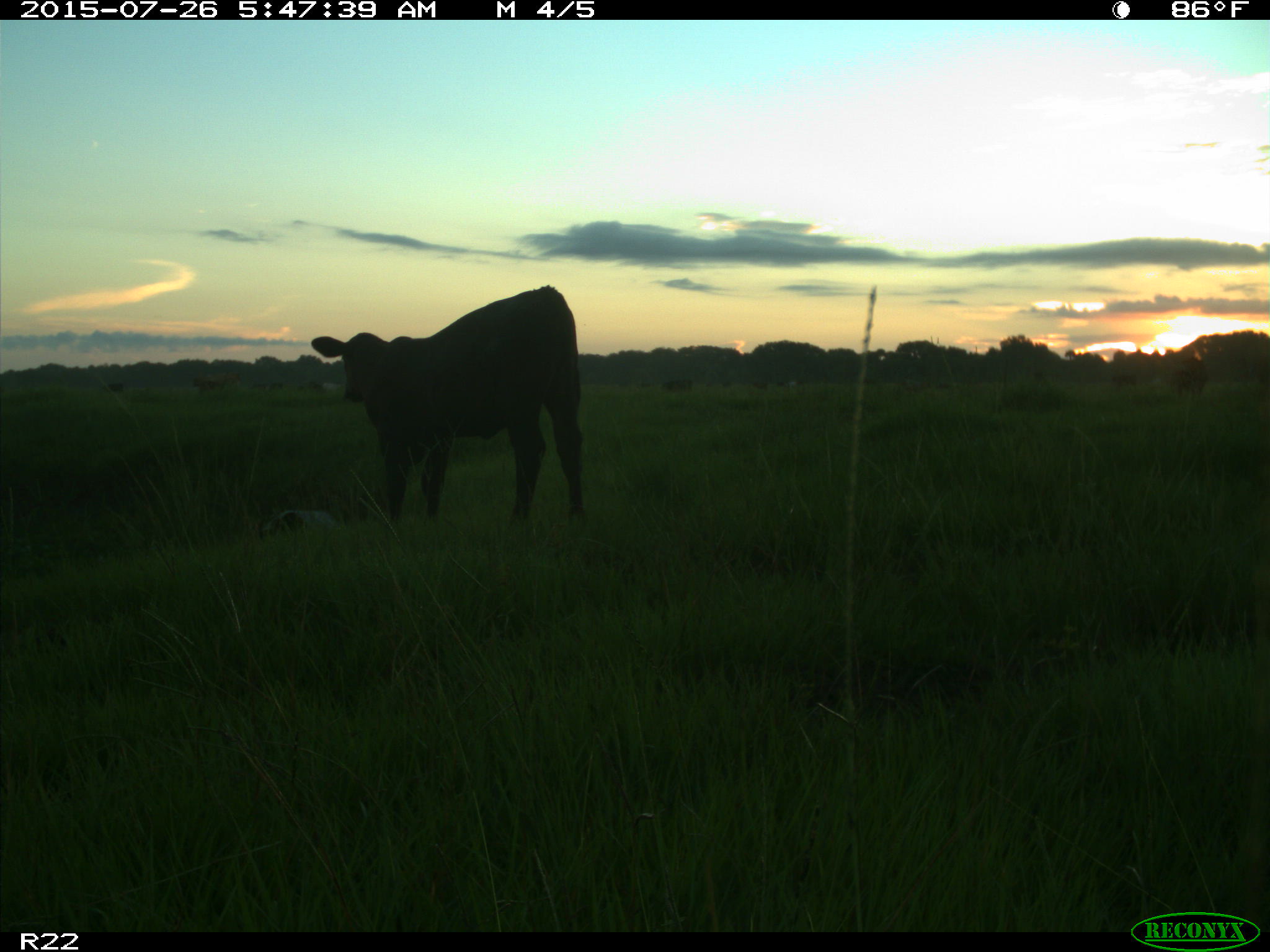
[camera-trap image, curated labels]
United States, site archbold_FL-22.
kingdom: Animalia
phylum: Chordata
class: Mammalia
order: Artiodactyla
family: Bovidae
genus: Bos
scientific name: Bos taurus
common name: domestic cow